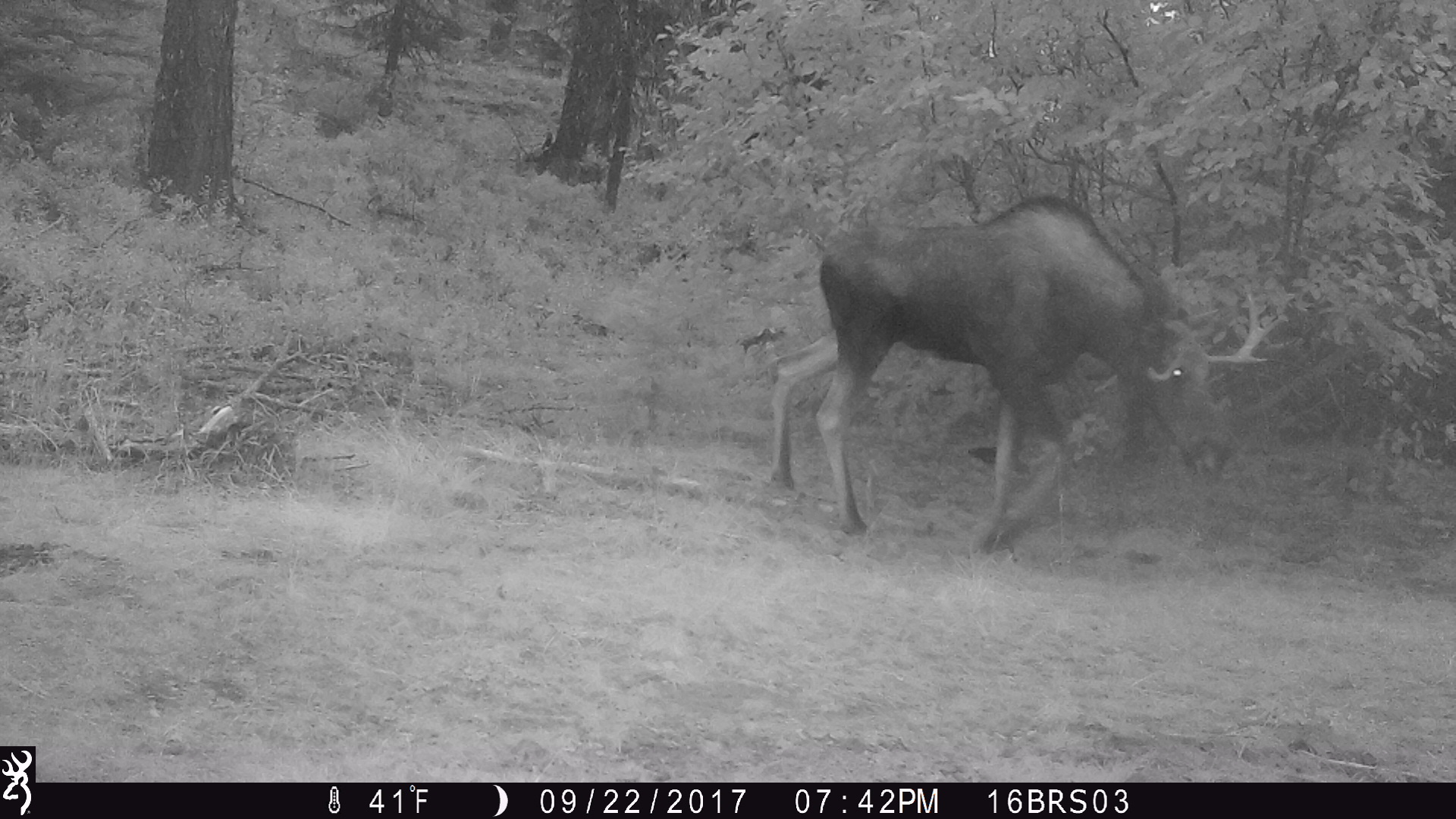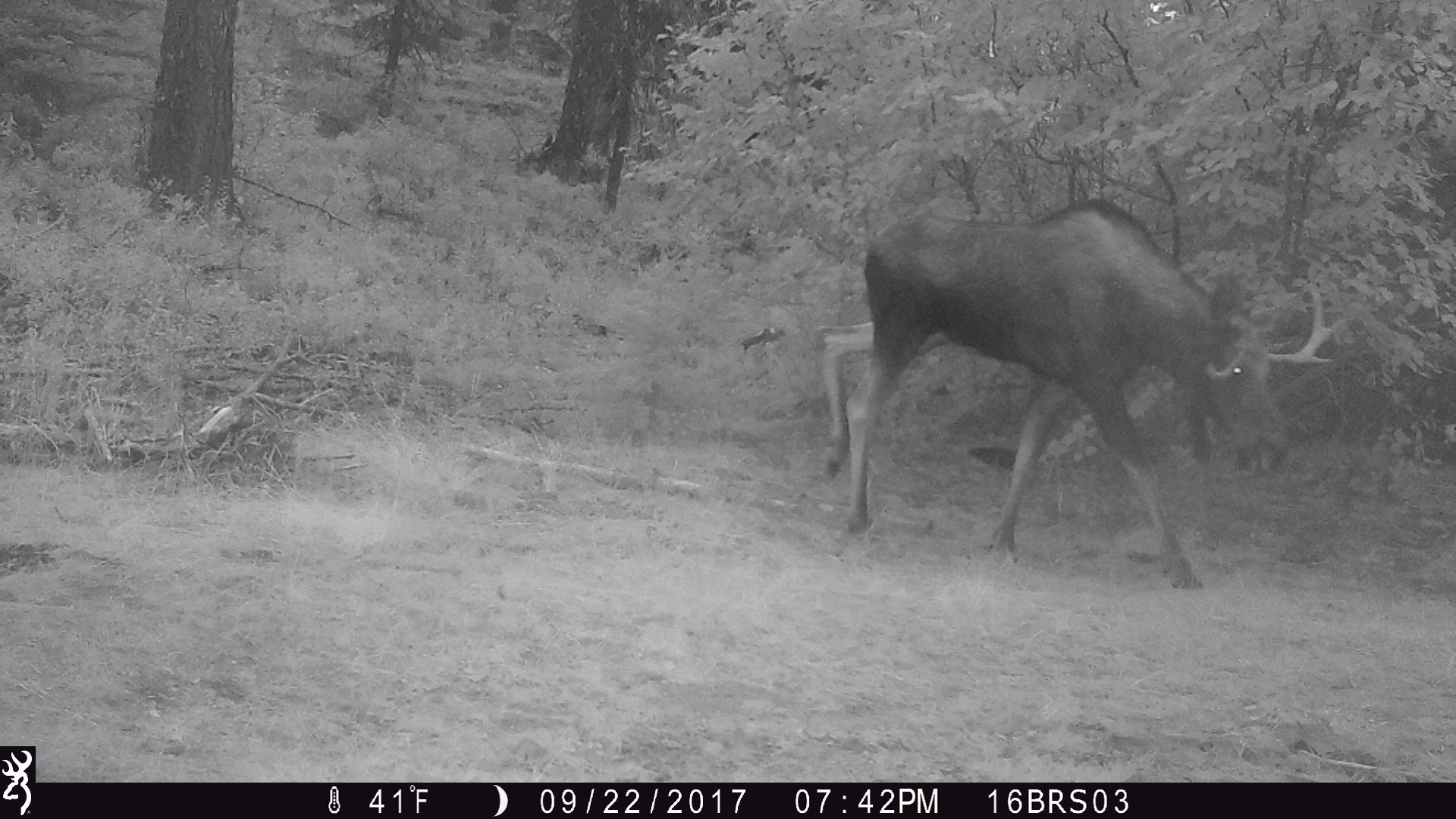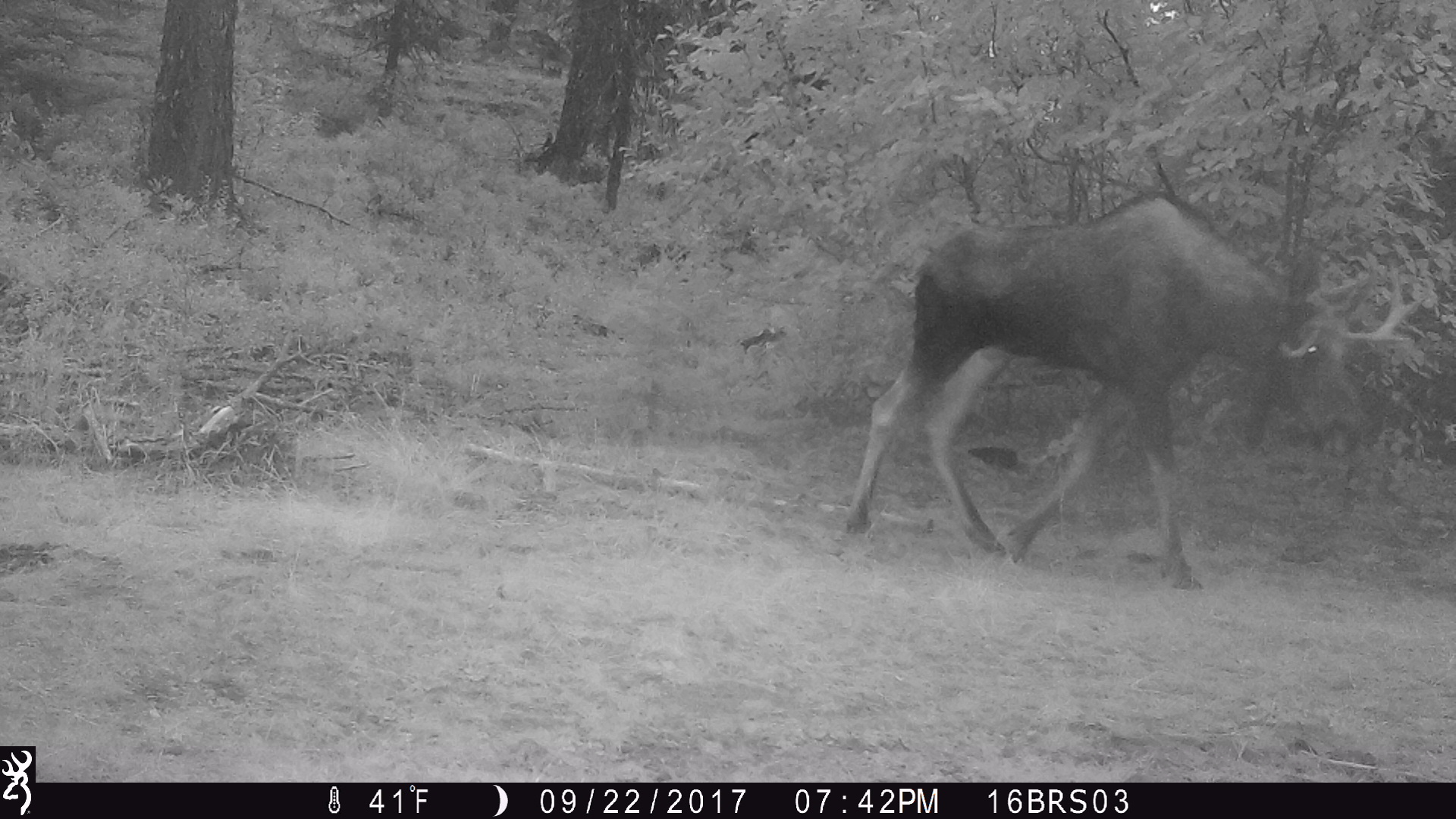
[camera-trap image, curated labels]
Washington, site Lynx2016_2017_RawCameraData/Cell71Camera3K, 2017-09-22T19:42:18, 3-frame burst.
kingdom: Animalia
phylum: Chordata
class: Mammalia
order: Artiodactyla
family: Cervidae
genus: Alces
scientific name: Alces alces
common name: moose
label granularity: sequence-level